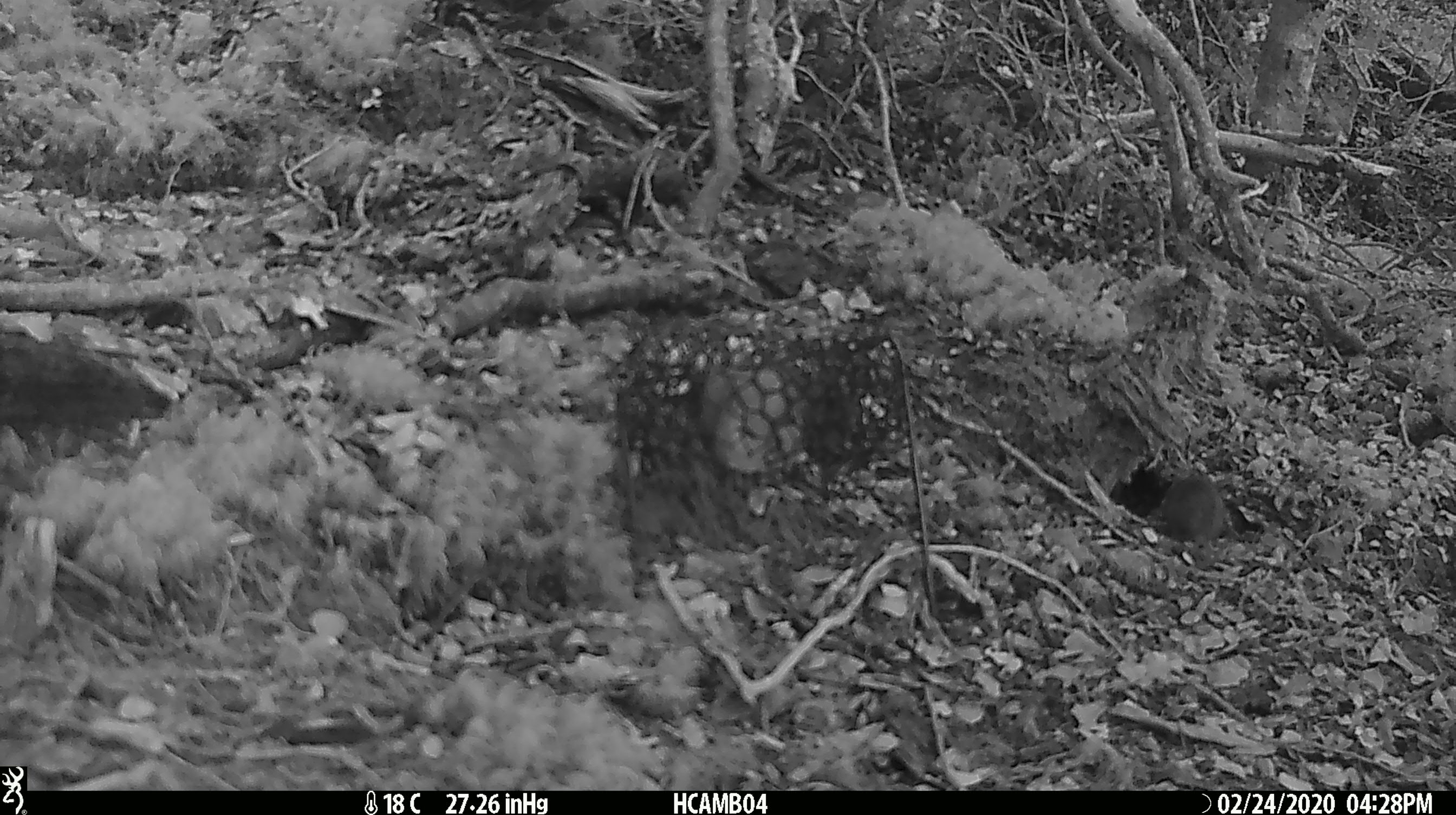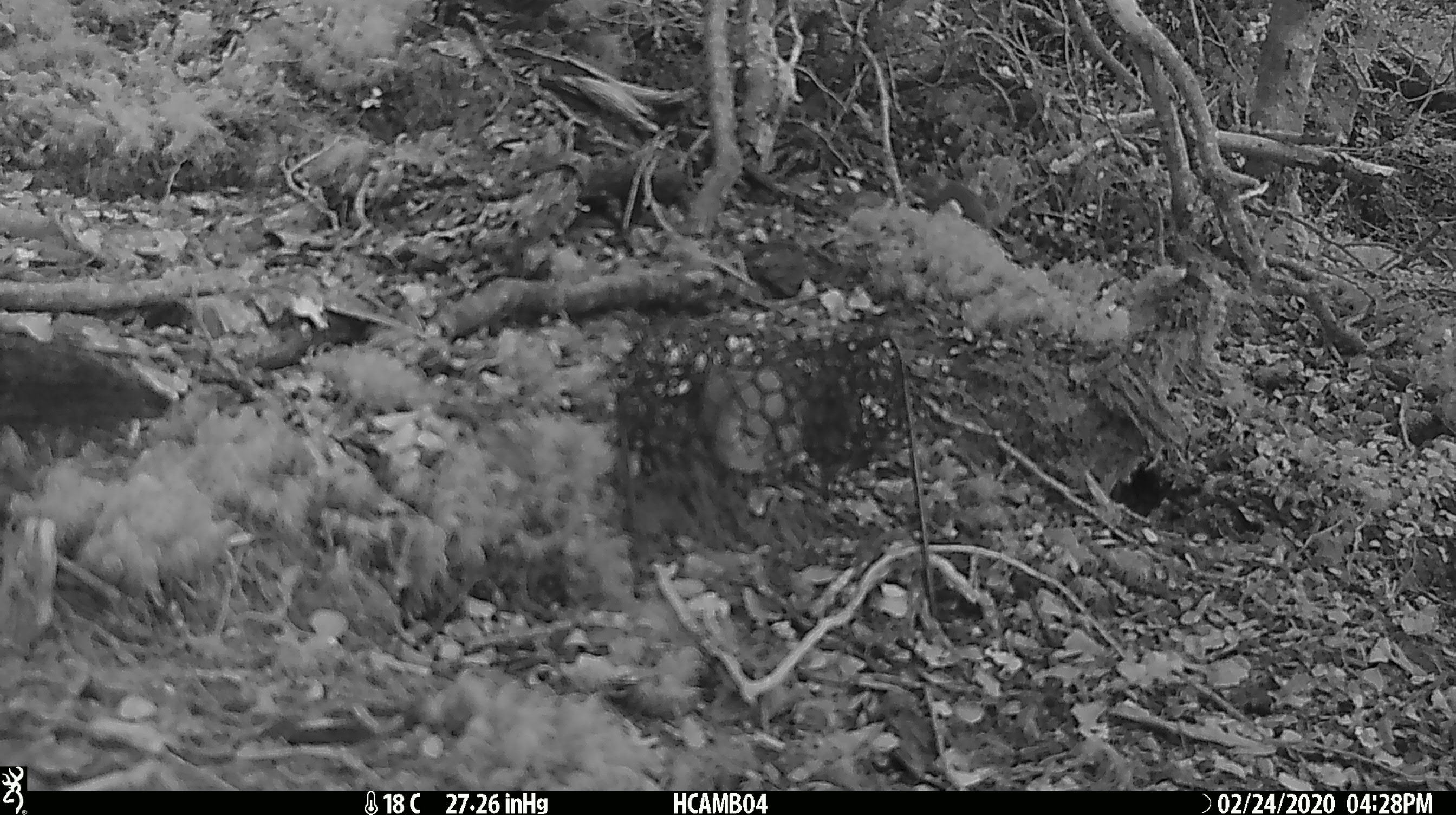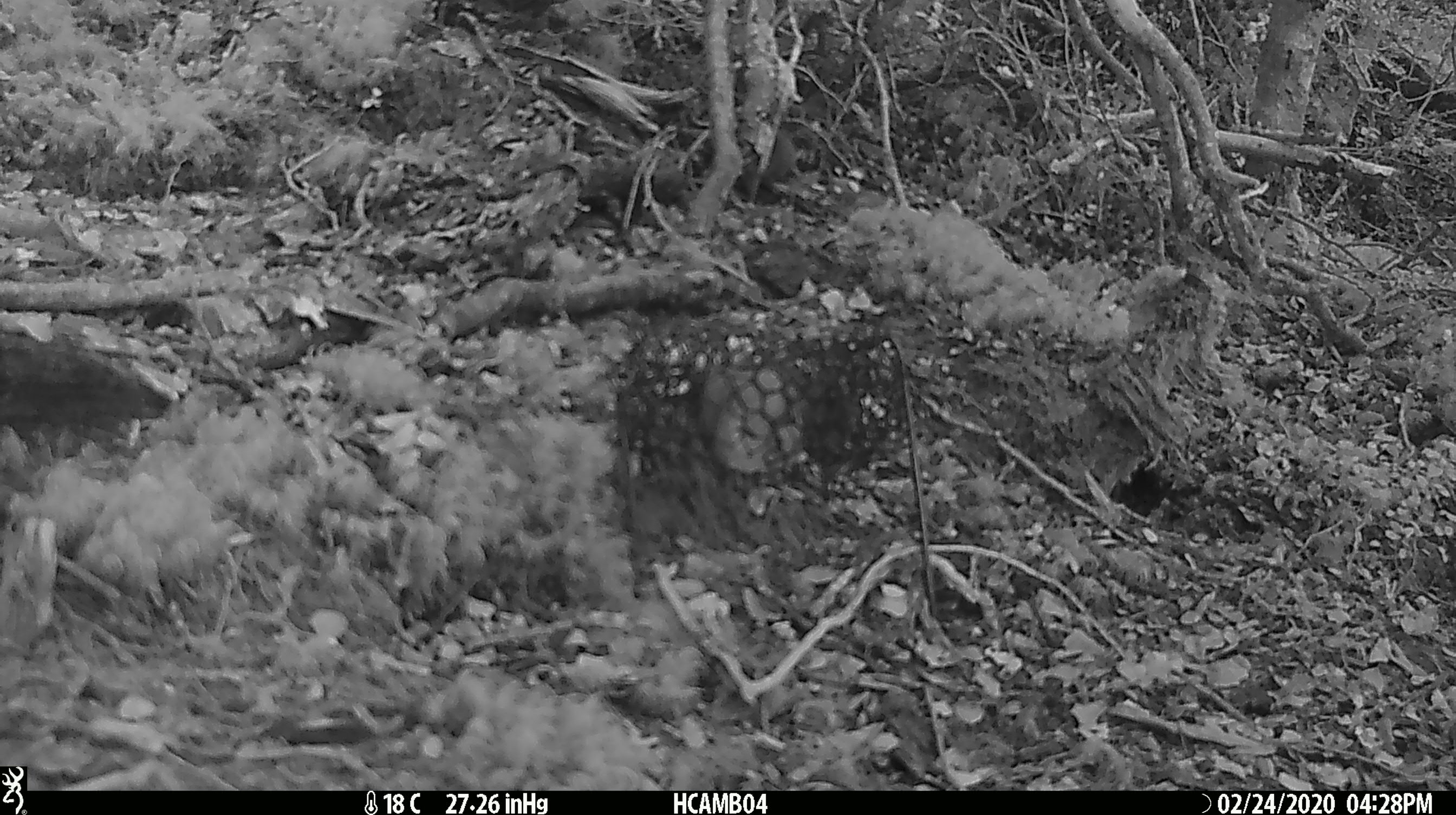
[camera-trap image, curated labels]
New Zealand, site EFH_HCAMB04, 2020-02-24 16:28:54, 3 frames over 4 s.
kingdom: Animalia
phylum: Chordata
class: Mammalia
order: Rodentia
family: Muridae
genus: Mus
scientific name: Mus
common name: mouse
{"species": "mouse (Mus)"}